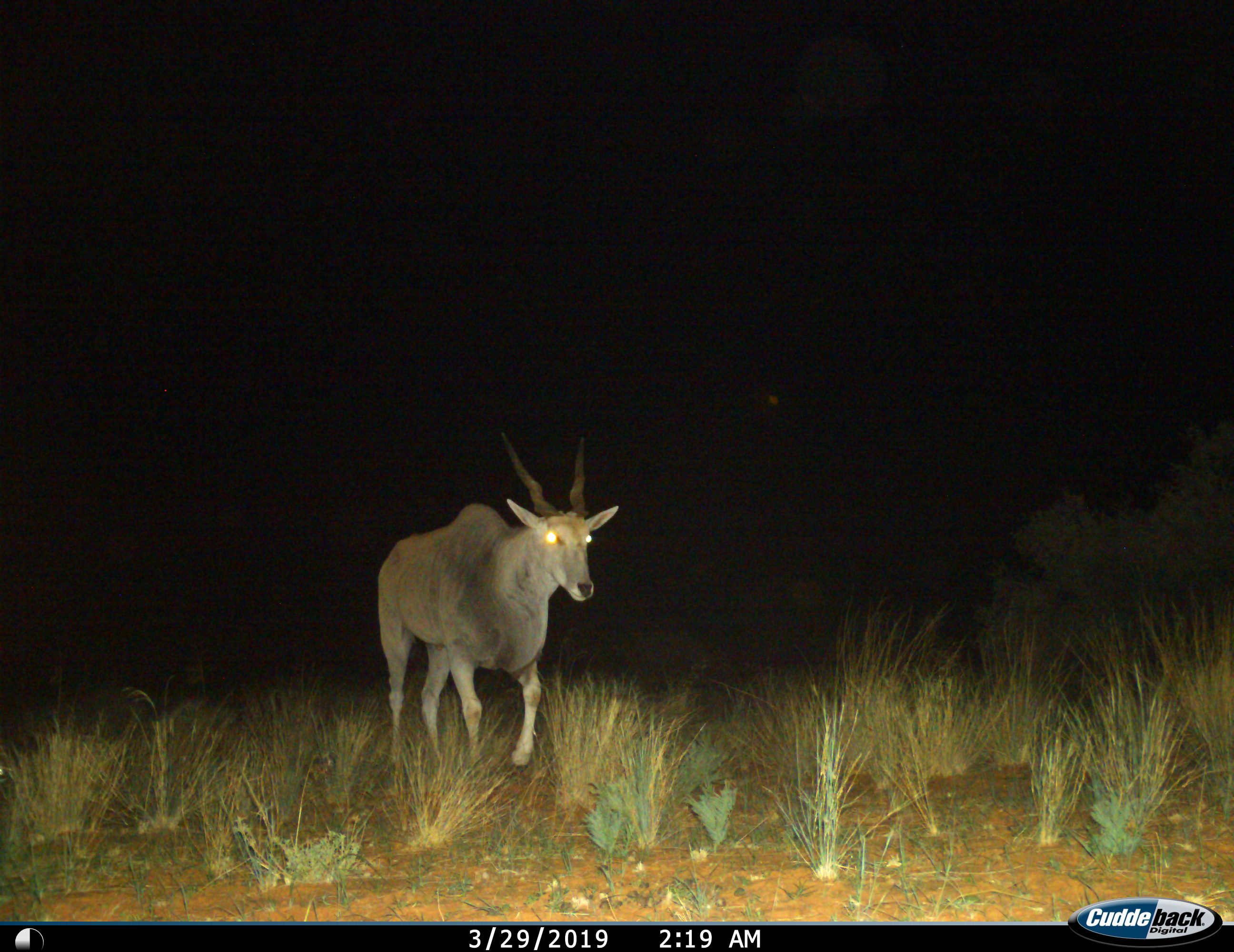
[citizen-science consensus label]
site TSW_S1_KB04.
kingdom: Animalia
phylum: Chordata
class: Mammalia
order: Artiodactyla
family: Bovidae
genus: Tragelaphus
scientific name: Tragelaphus oryx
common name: eland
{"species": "eland (Tragelaphus oryx)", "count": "1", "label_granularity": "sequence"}